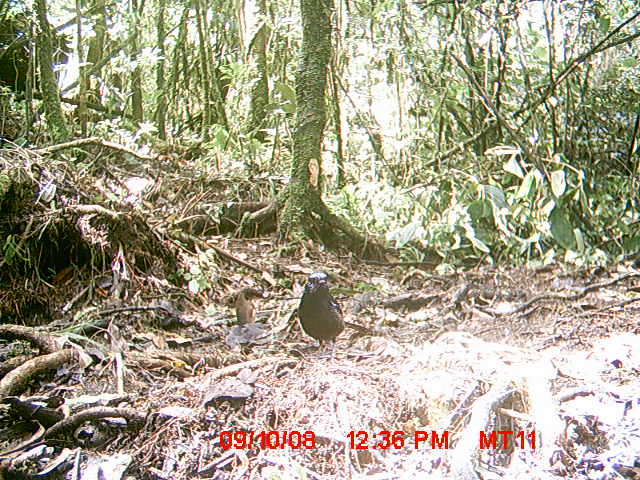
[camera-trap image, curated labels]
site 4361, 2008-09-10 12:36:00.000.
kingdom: Animalia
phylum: Chordata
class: Aves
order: Passeriformes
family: Muscicapidae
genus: Copsychus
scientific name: Copsychus albospecularis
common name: madagascar magpie-robin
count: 1